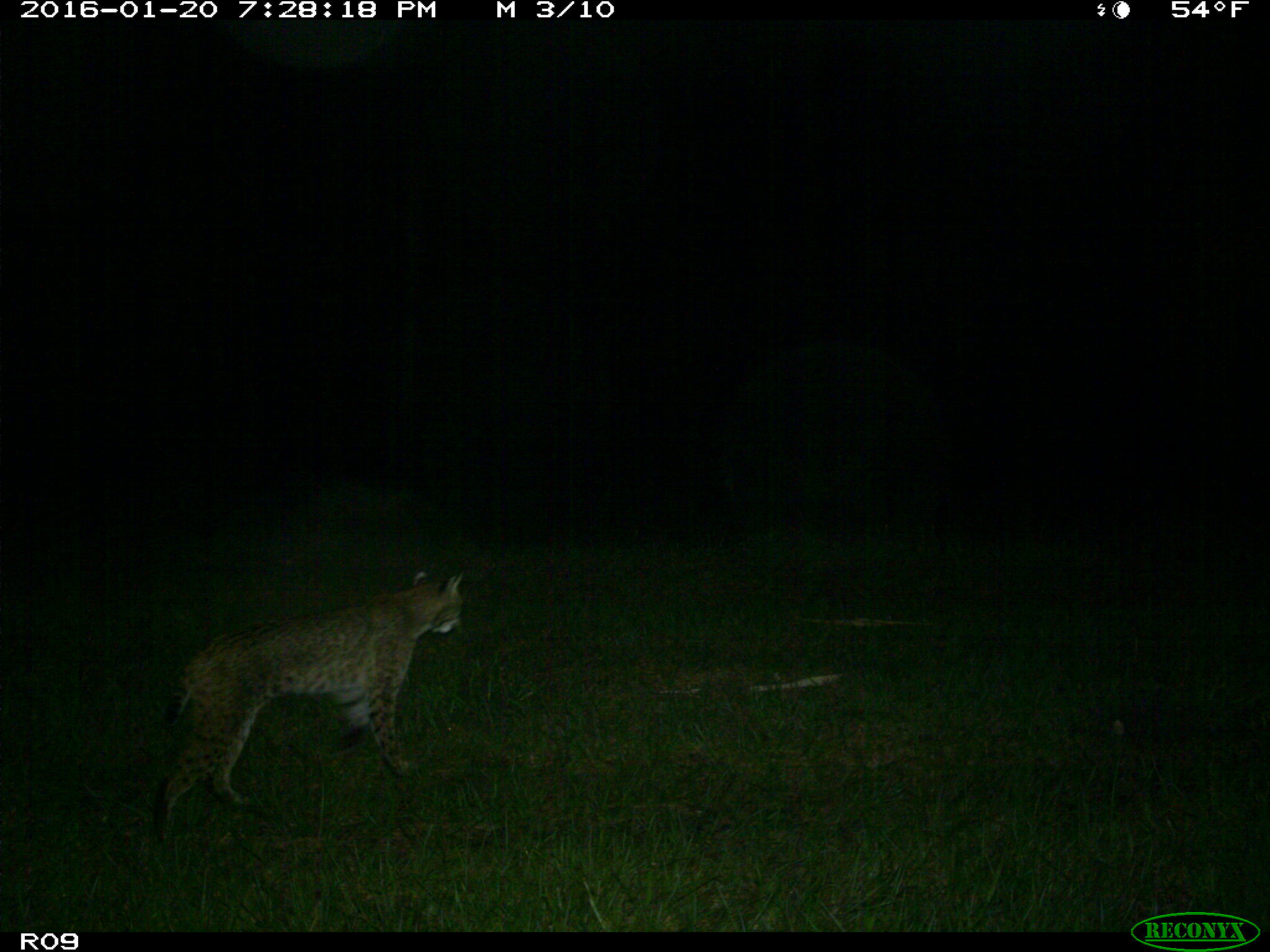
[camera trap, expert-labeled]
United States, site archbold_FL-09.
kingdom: Animalia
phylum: Chordata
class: Mammalia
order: Carnivora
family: Felidae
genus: Lynx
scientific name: Lynx rufus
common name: bobcat